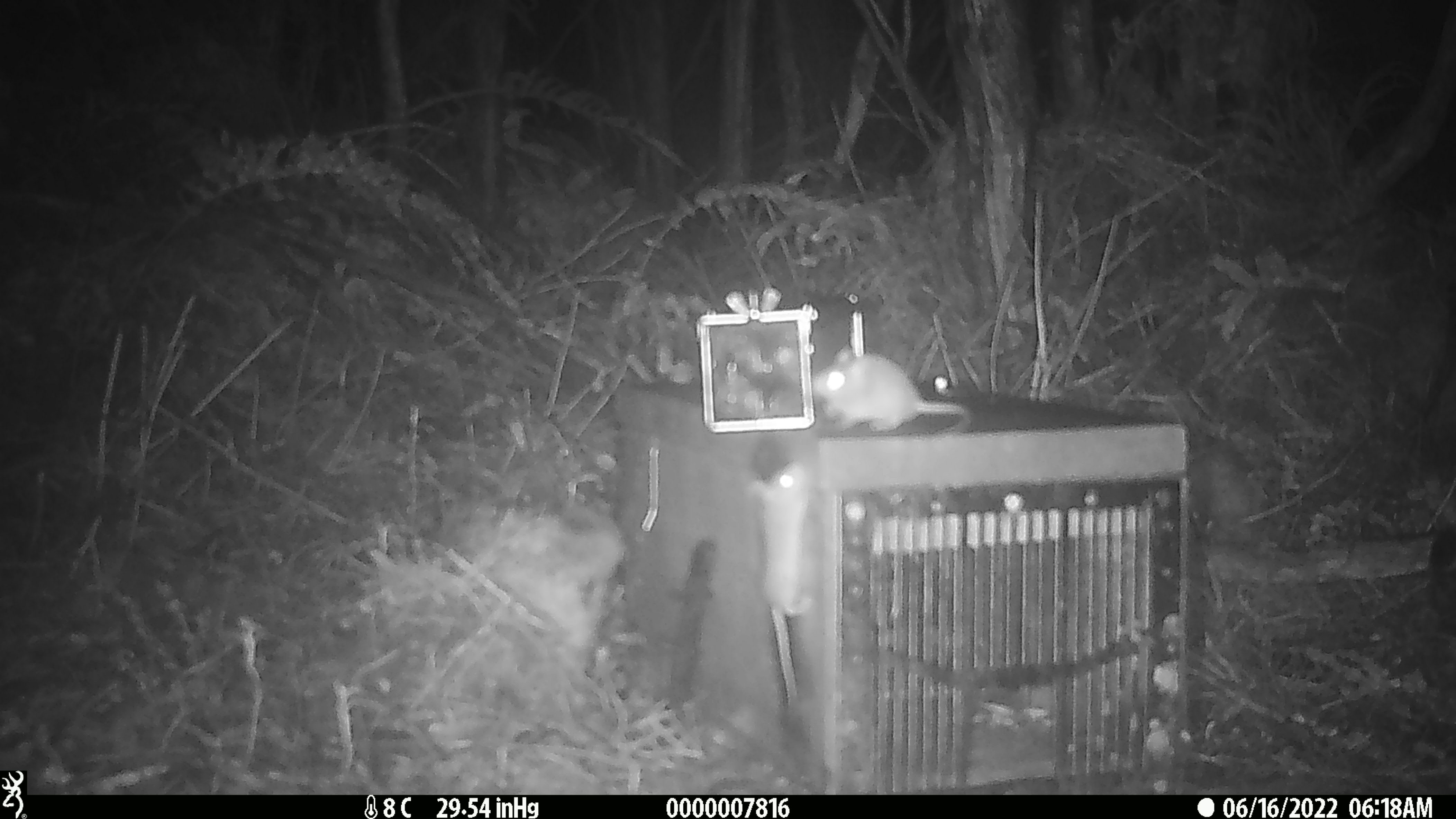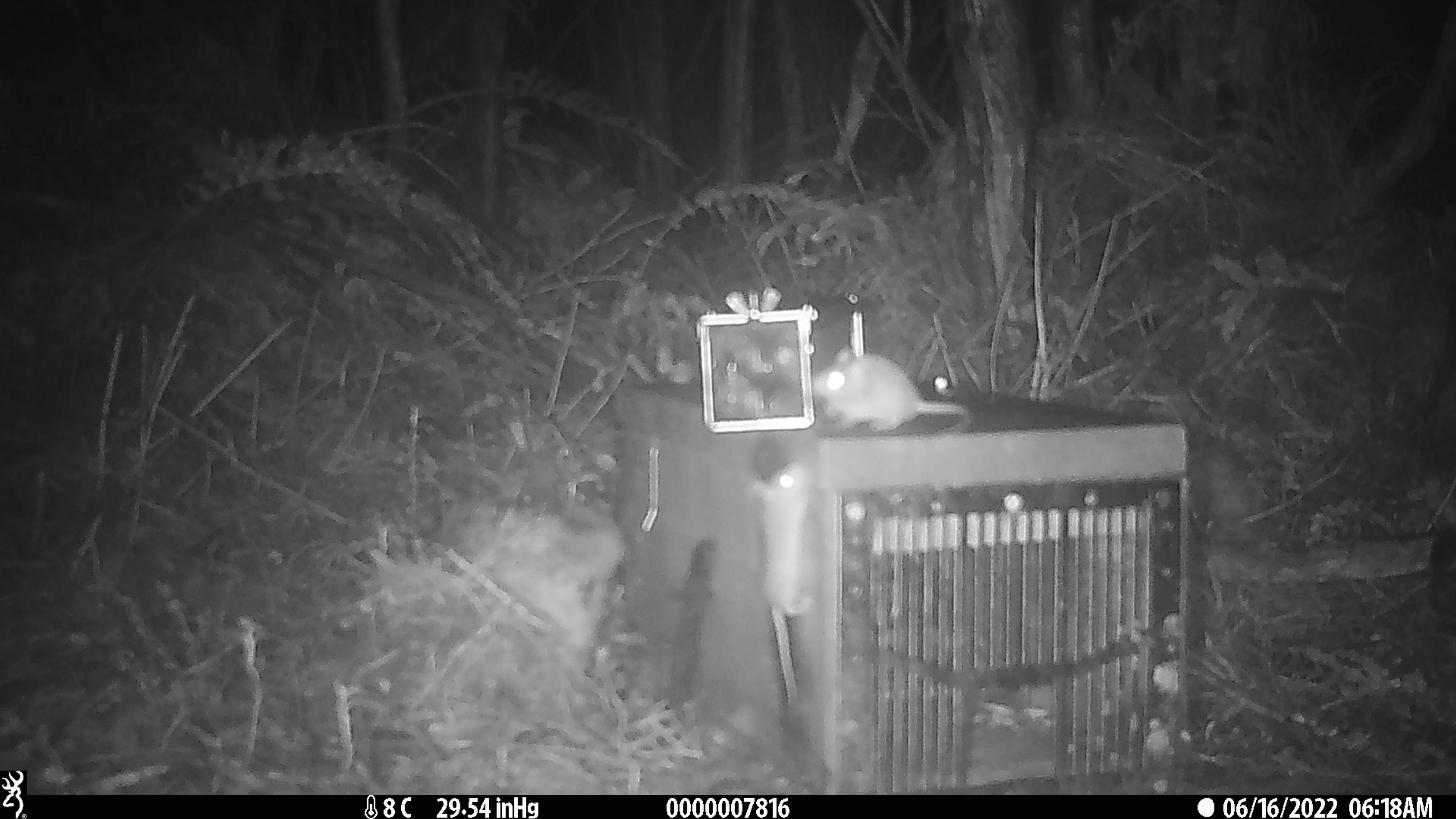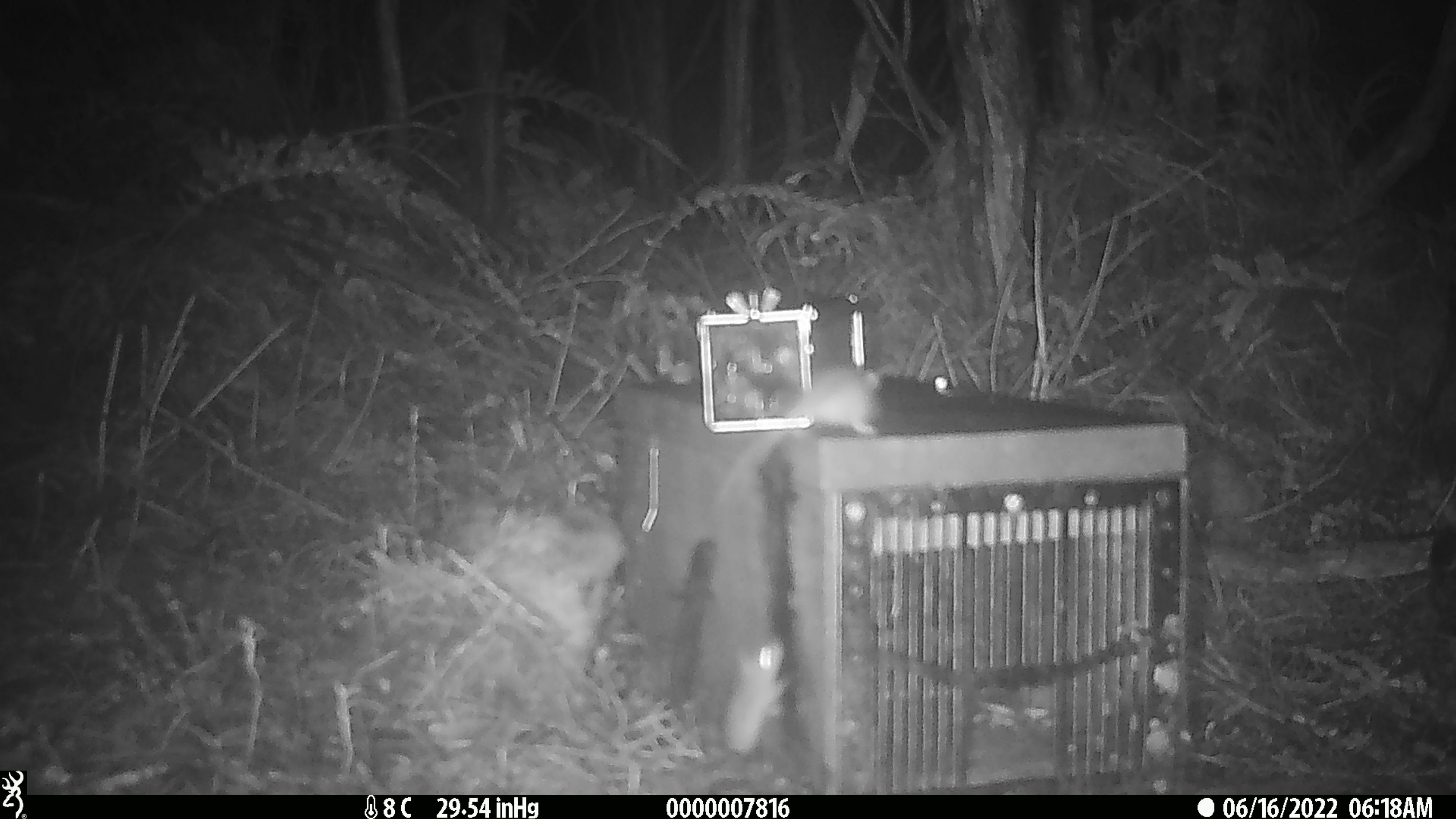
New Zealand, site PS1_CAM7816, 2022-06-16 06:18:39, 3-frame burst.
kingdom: Animalia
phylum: Chordata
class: Mammalia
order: Rodentia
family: Muridae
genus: Mus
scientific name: Mus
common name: mouse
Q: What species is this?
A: Mouse (Mus).